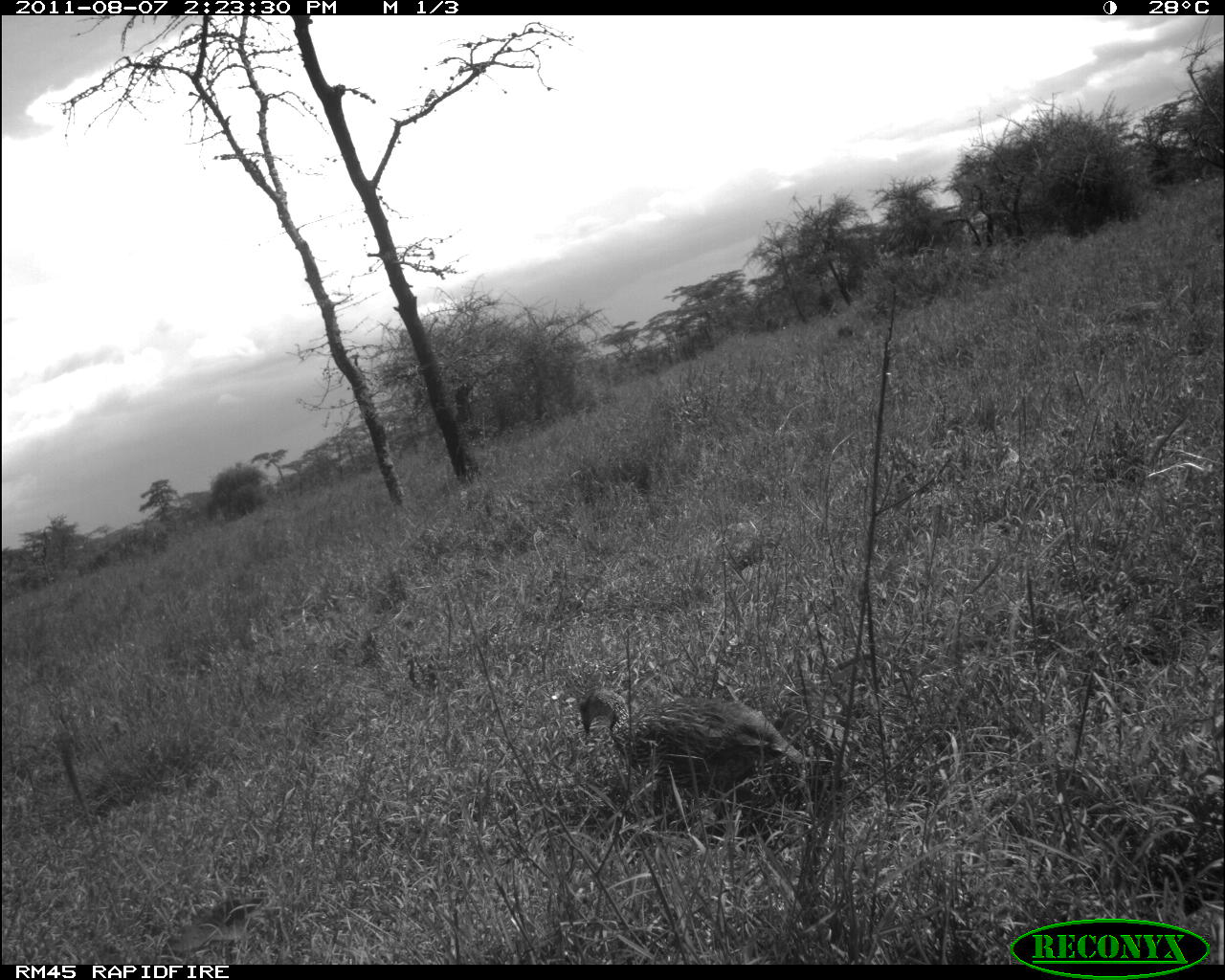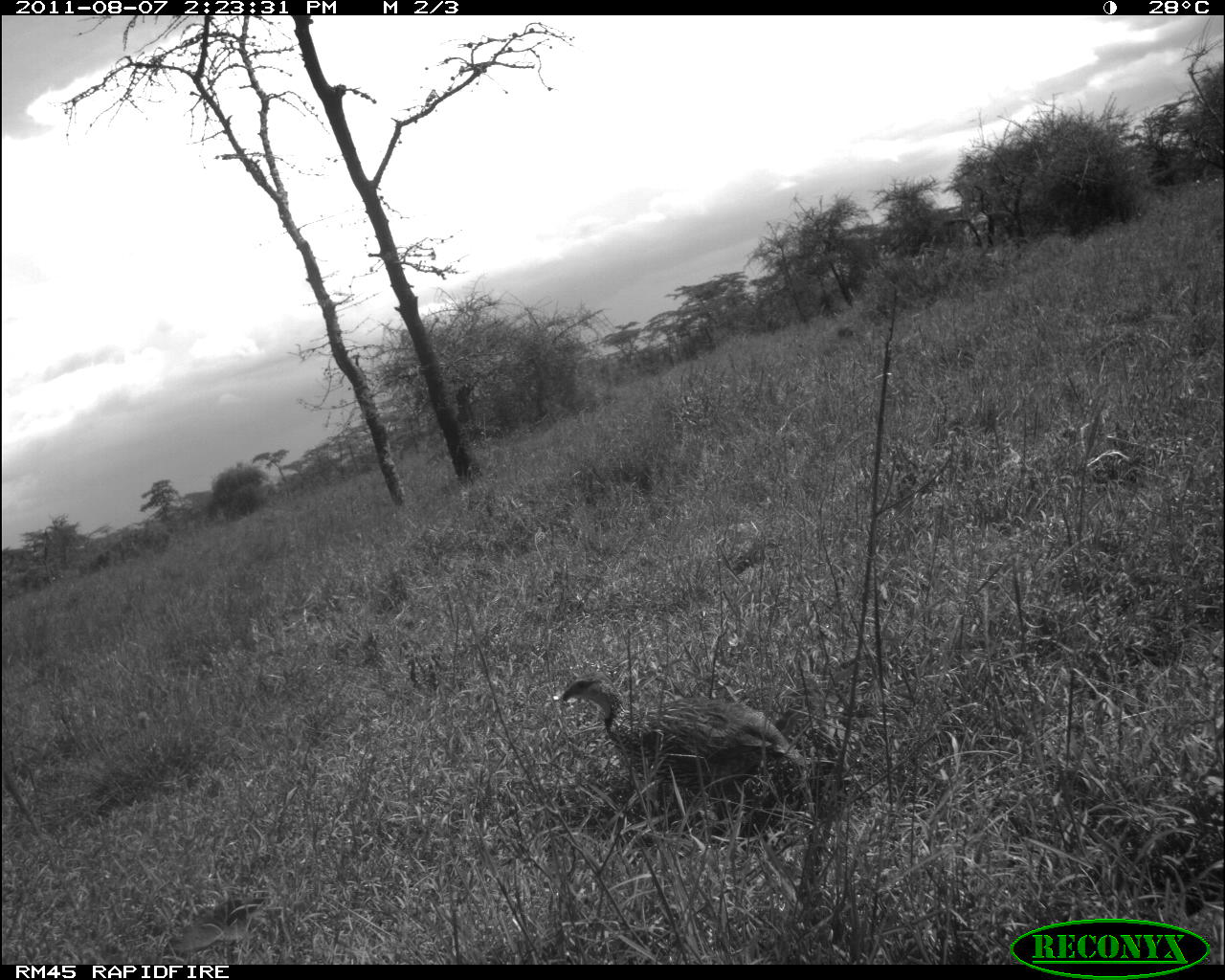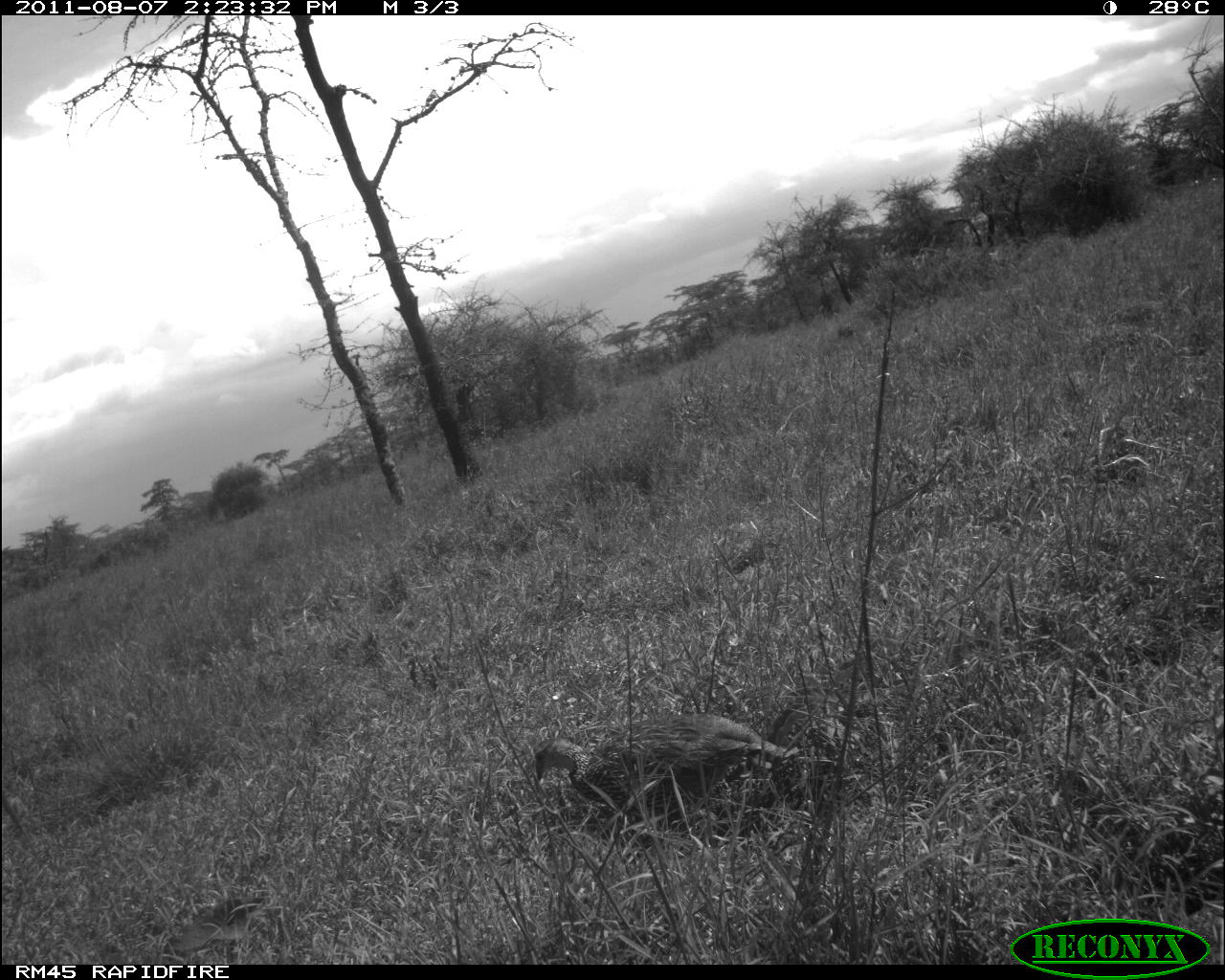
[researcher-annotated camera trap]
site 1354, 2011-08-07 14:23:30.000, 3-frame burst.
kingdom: Animalia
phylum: Chordata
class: Aves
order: Galliformes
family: Phasianidae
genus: Pternistis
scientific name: Pternistis leucoscepus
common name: yellow-necked francolin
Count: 1.